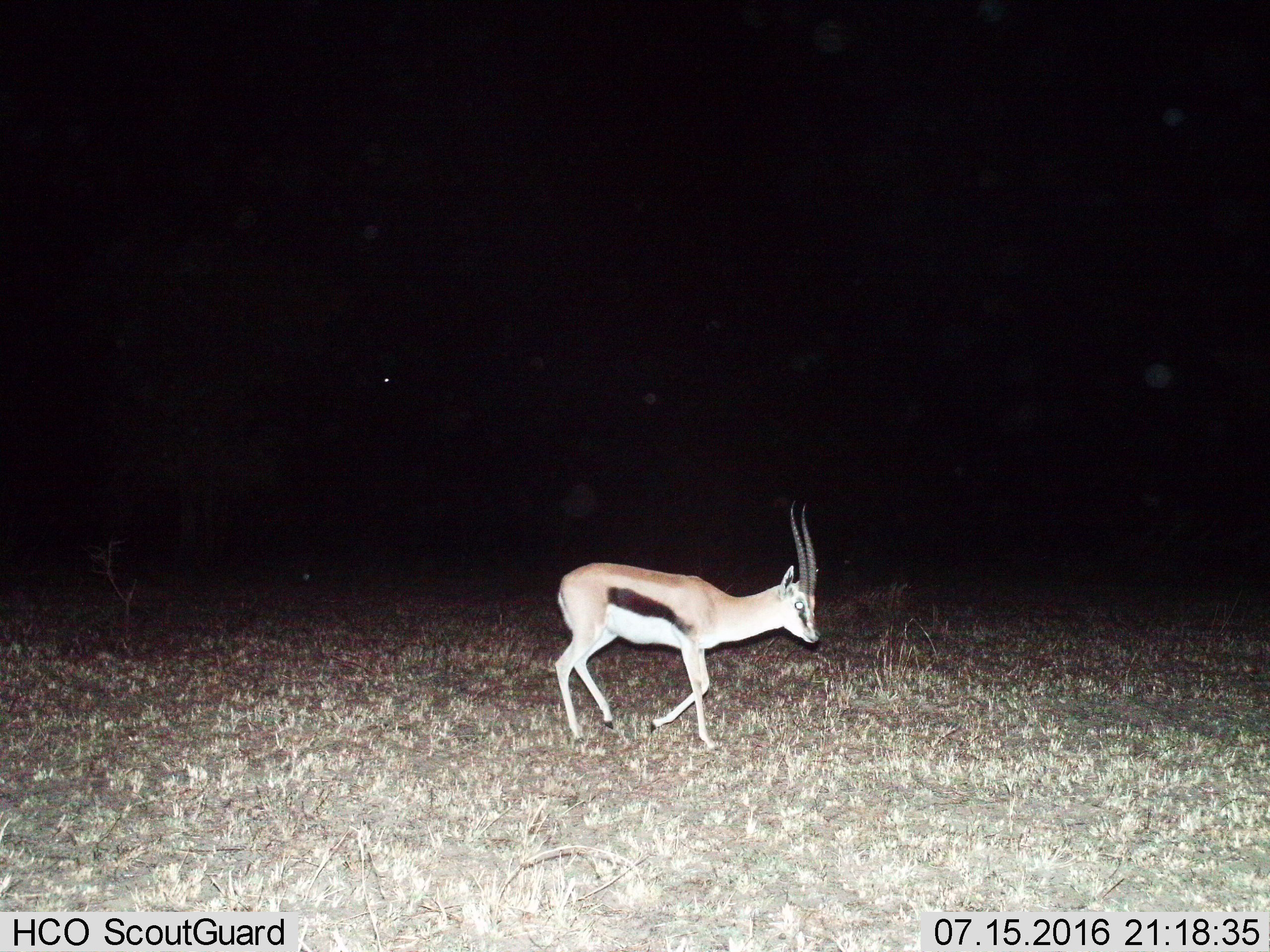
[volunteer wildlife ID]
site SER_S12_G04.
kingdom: Animalia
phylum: Chordata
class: Mammalia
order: Artiodactyla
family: Bovidae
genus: Eudorcas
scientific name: Eudorcas thomsonii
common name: thomson's gazelle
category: gazellethomsons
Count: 1.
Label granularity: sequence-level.